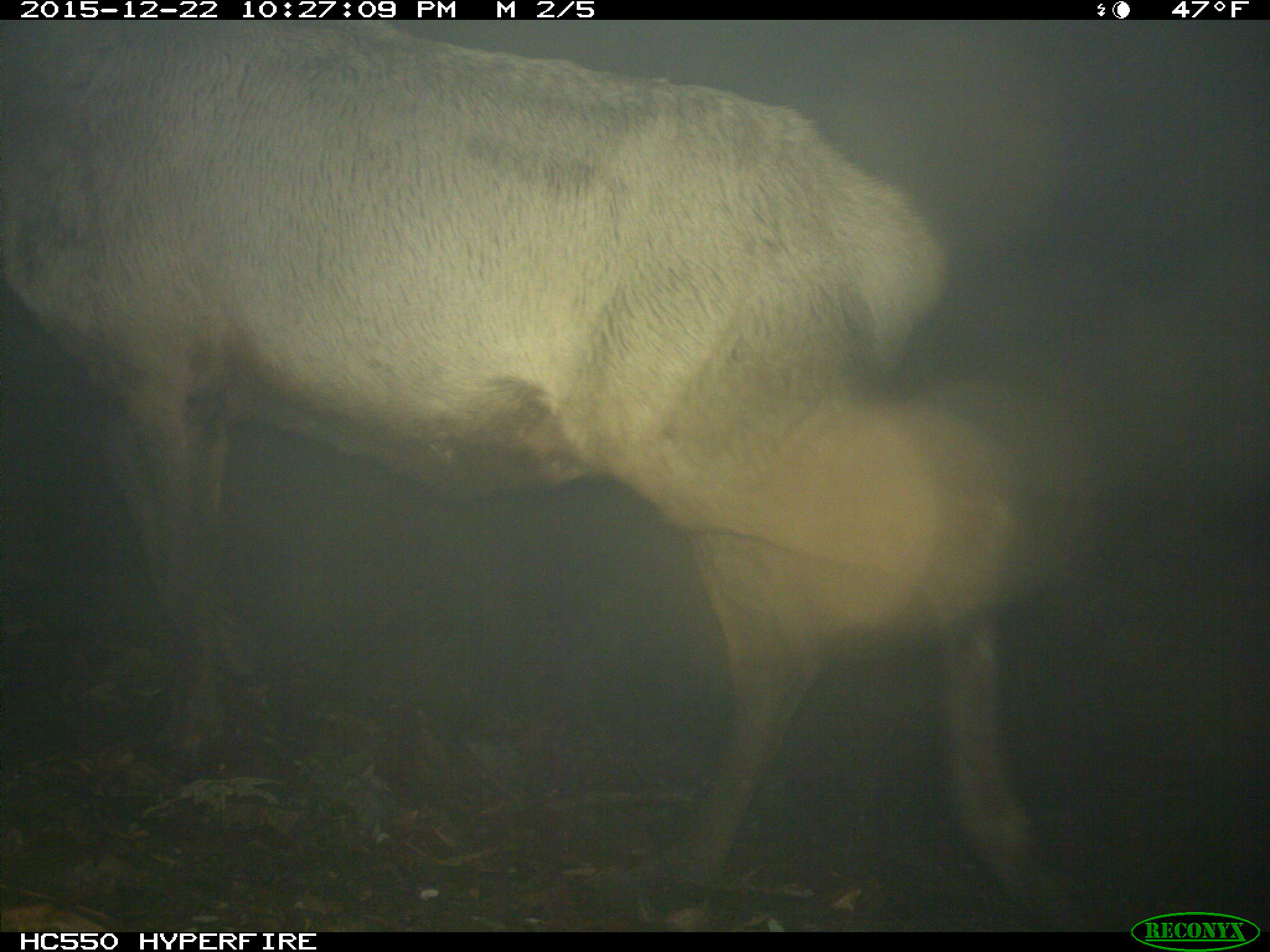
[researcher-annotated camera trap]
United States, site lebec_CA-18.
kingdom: Animalia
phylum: Chordata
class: Mammalia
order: Artiodactyla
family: Cervidae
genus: Cervus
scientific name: Cervus canadensis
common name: elk